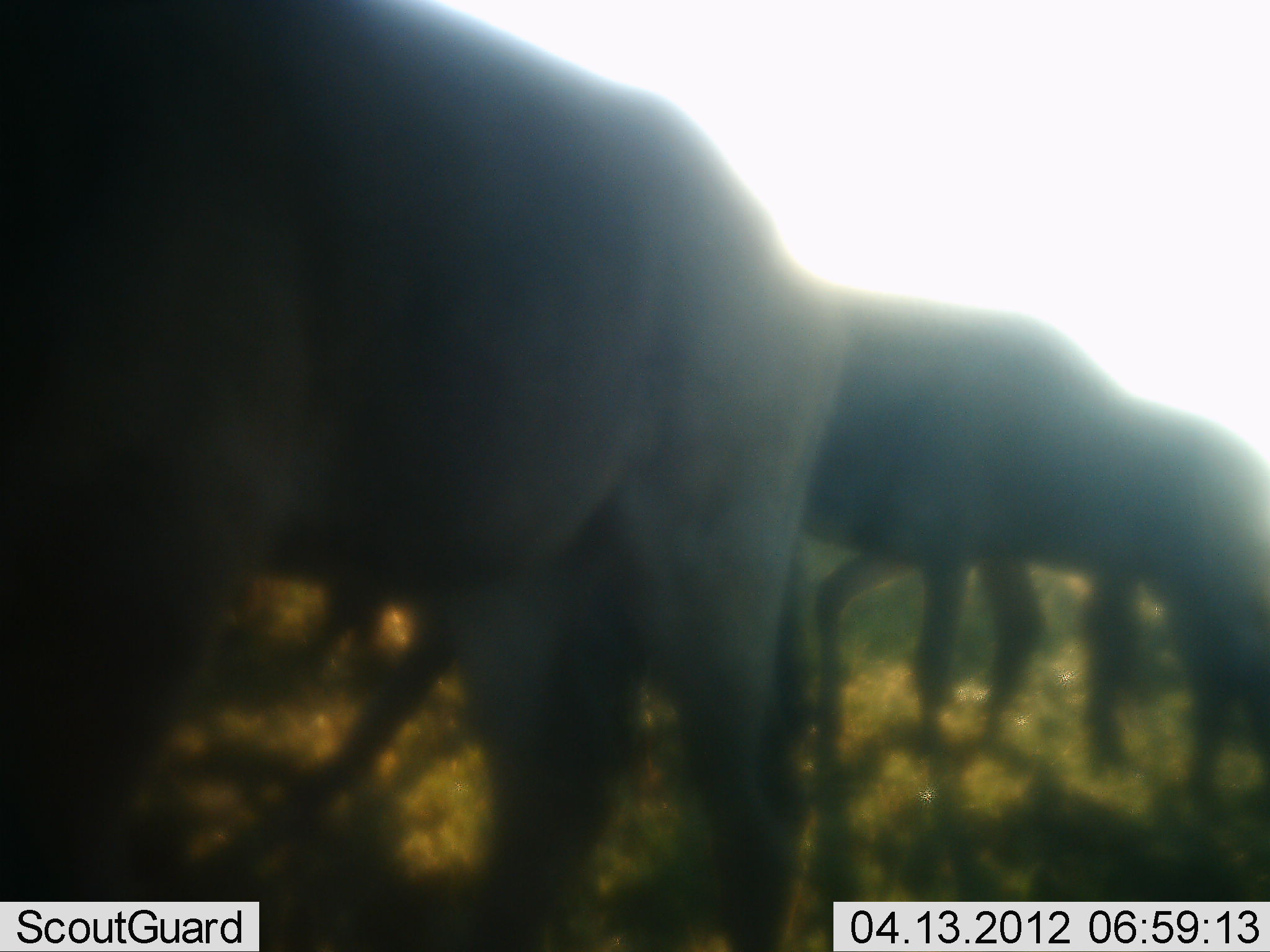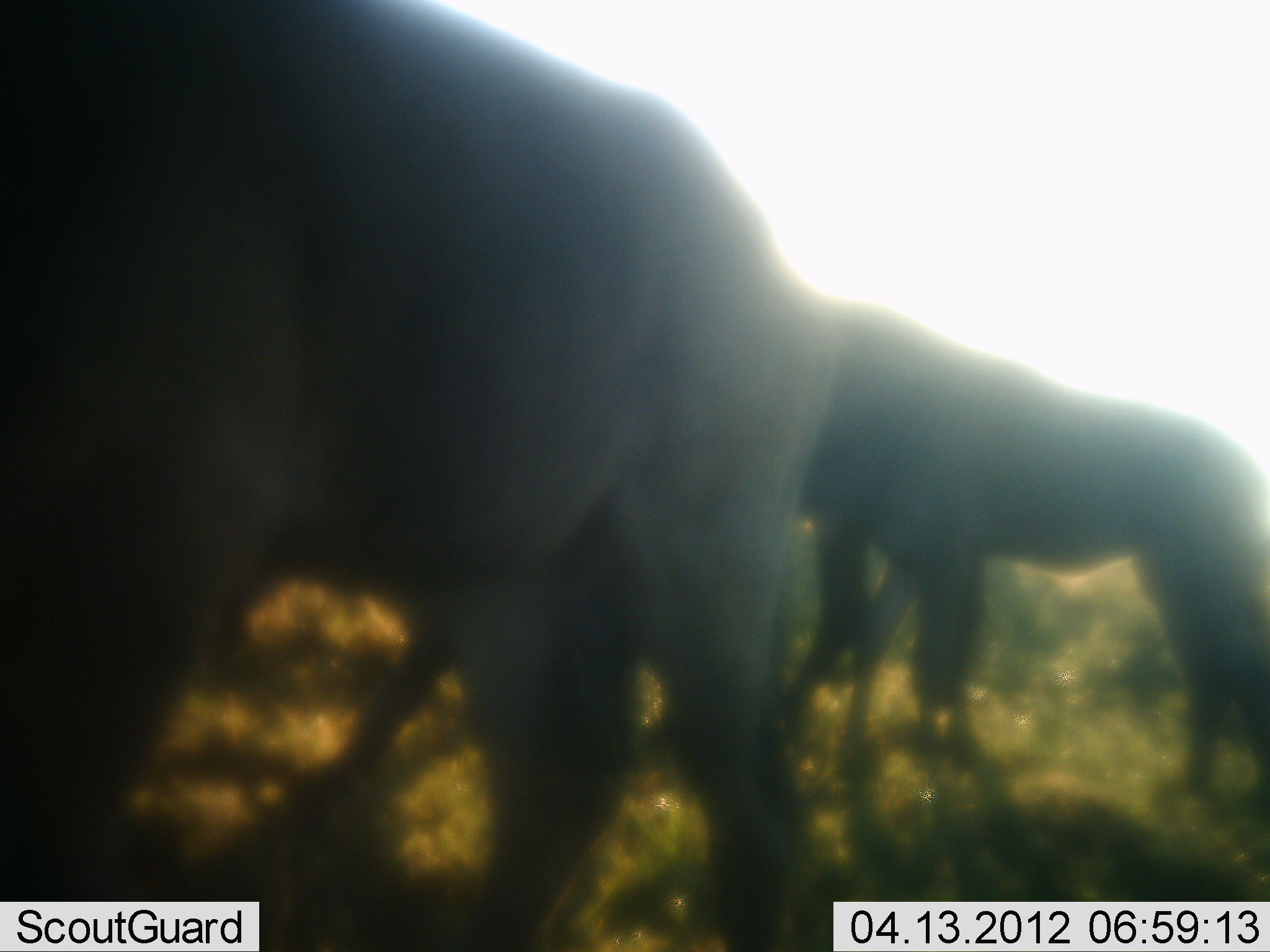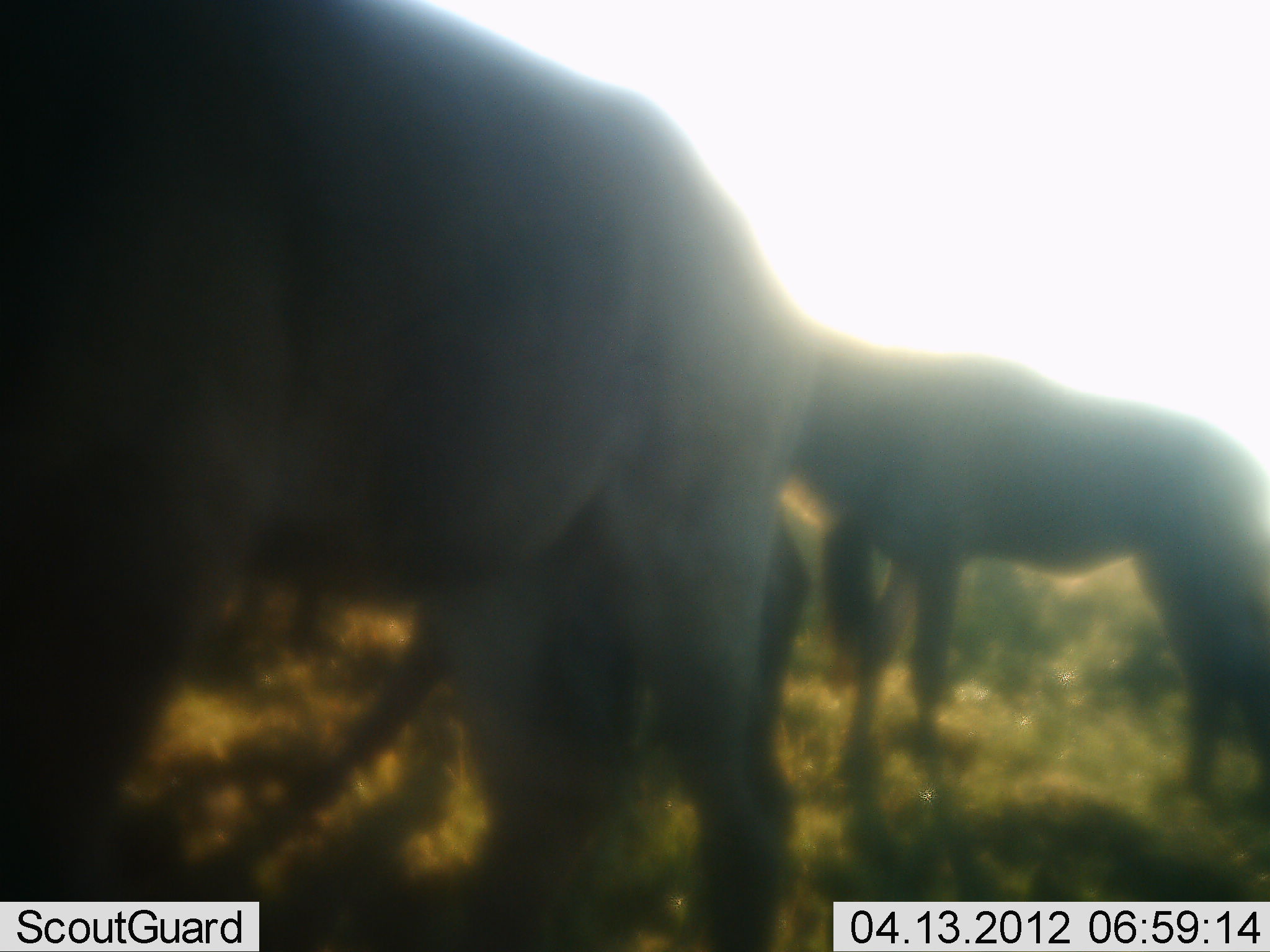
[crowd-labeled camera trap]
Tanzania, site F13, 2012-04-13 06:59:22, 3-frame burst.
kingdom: Animalia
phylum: Chordata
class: Mammalia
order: Artiodactyla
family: Bovidae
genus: Connochaetes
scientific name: Connochaetes taurinus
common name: blue wildebeest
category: wildebeest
Wildebeest (blue wildebeest) (Connochaetes taurinus), count 3. Behavior (volunteer vote fractions): standing 74%, resting 5%, moving 42%, interacting 0%. Young present (vote fraction): 0%. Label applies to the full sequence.